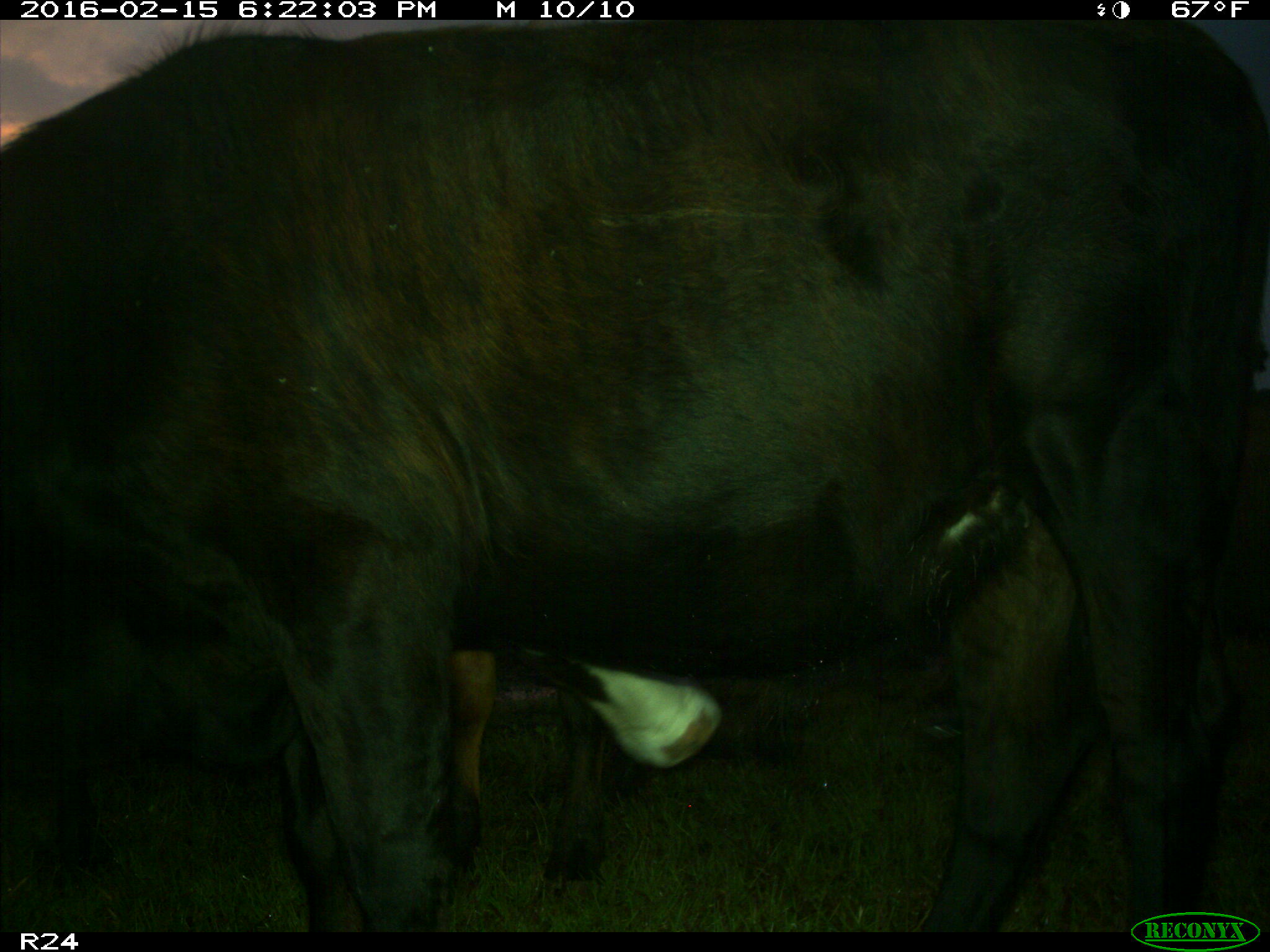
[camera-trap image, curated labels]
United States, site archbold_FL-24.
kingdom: Animalia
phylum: Chordata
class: Mammalia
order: Artiodactyla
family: Bovidae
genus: Bos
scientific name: Bos taurus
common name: domestic cow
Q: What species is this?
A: Bos taurus (domestic cow).